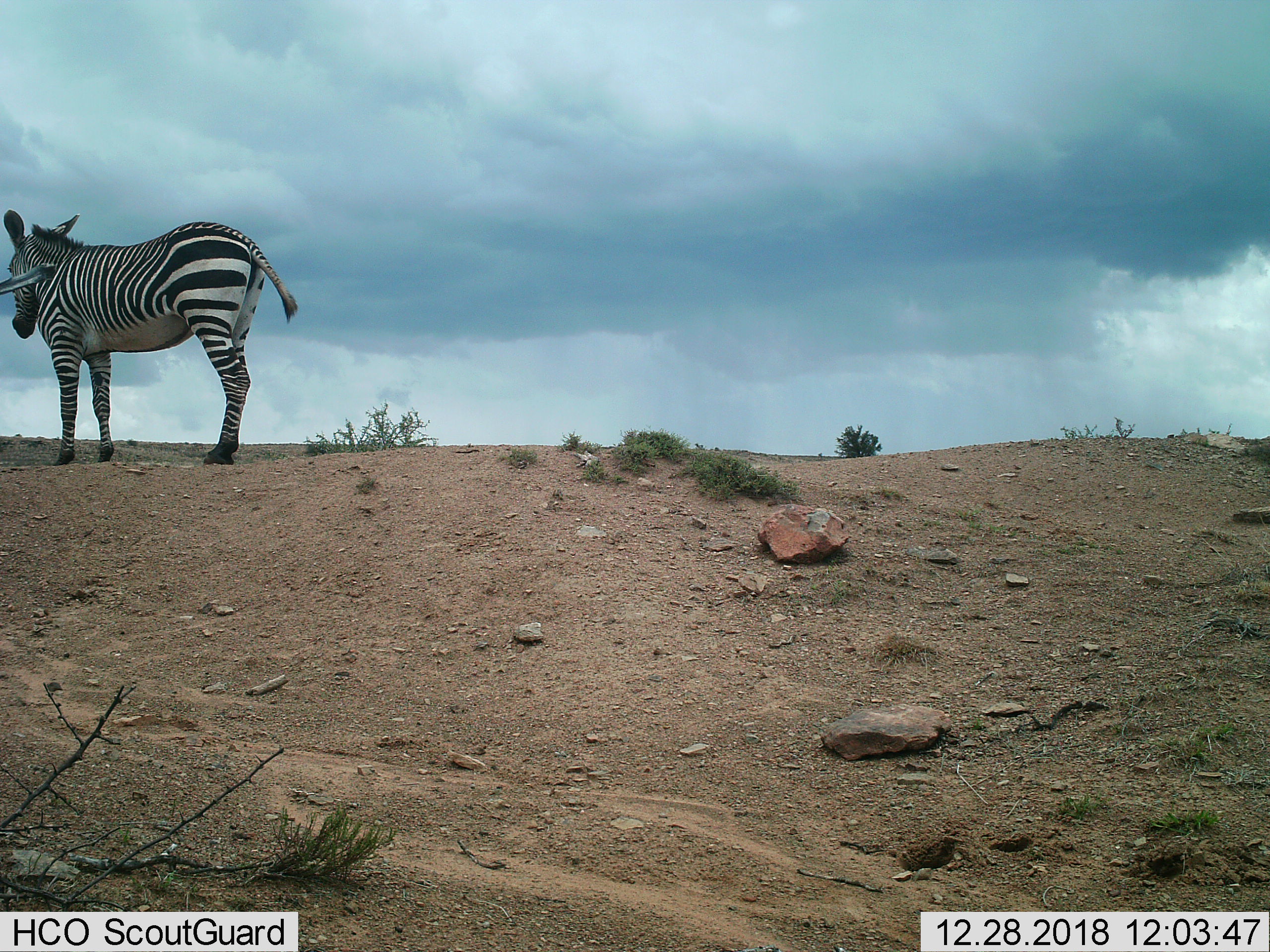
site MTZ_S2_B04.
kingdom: Animalia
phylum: Chordata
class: Mammalia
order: Perissodactyla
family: Equidae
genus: Equus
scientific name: Equus zebra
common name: mountain zebra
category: zebramountain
Zebramountain (mountain zebra) (Equus zebra), count 1. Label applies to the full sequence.